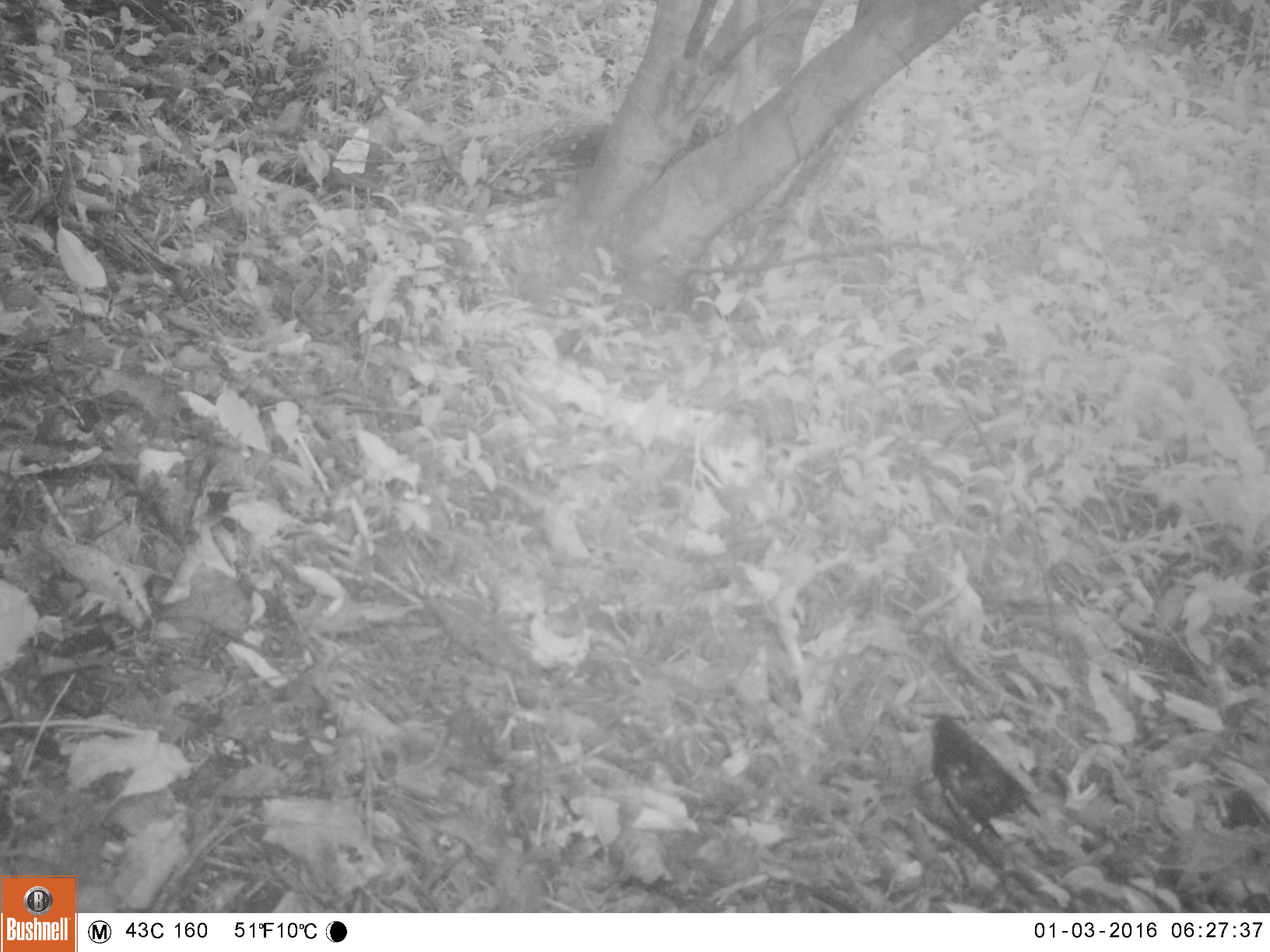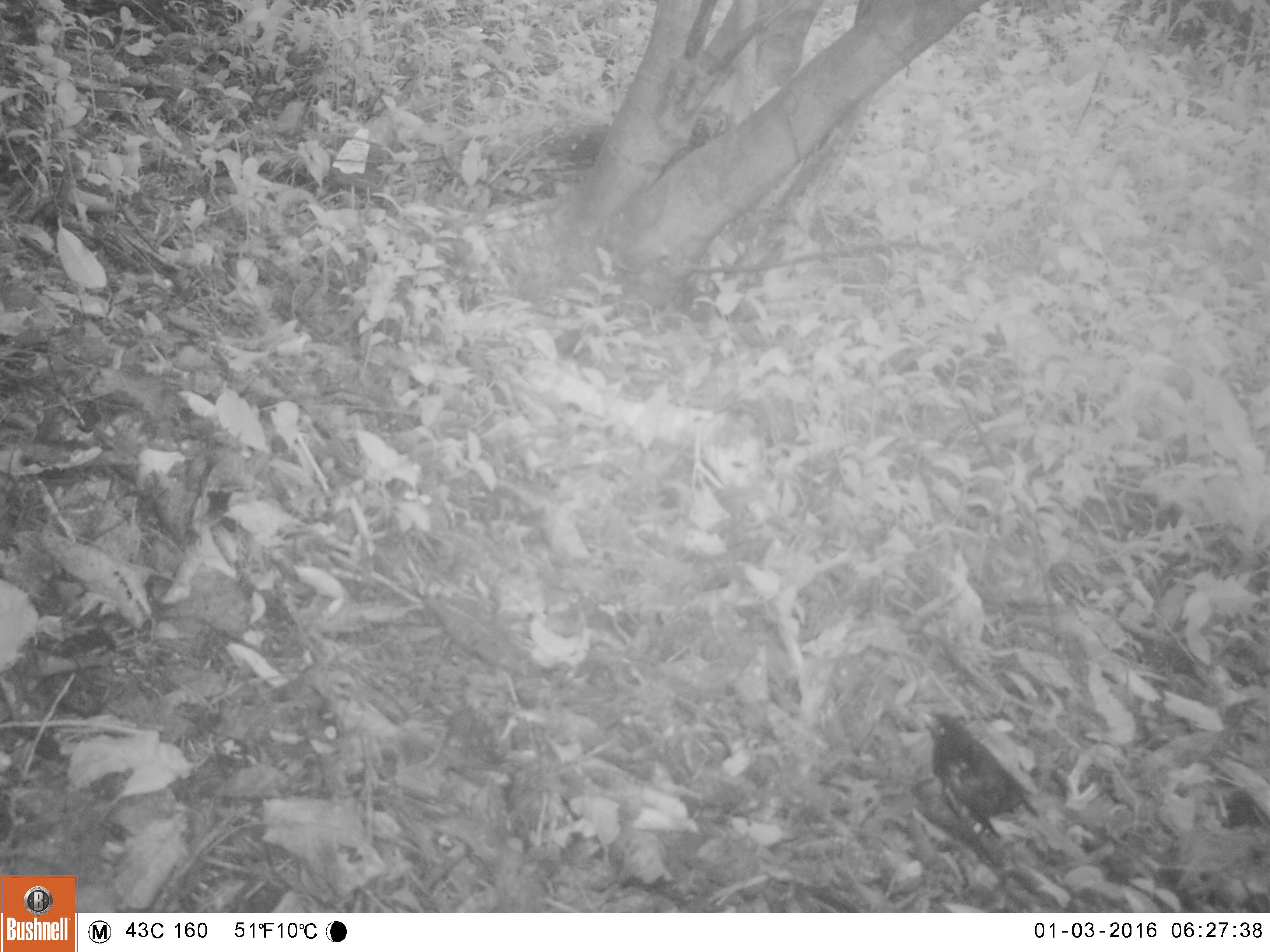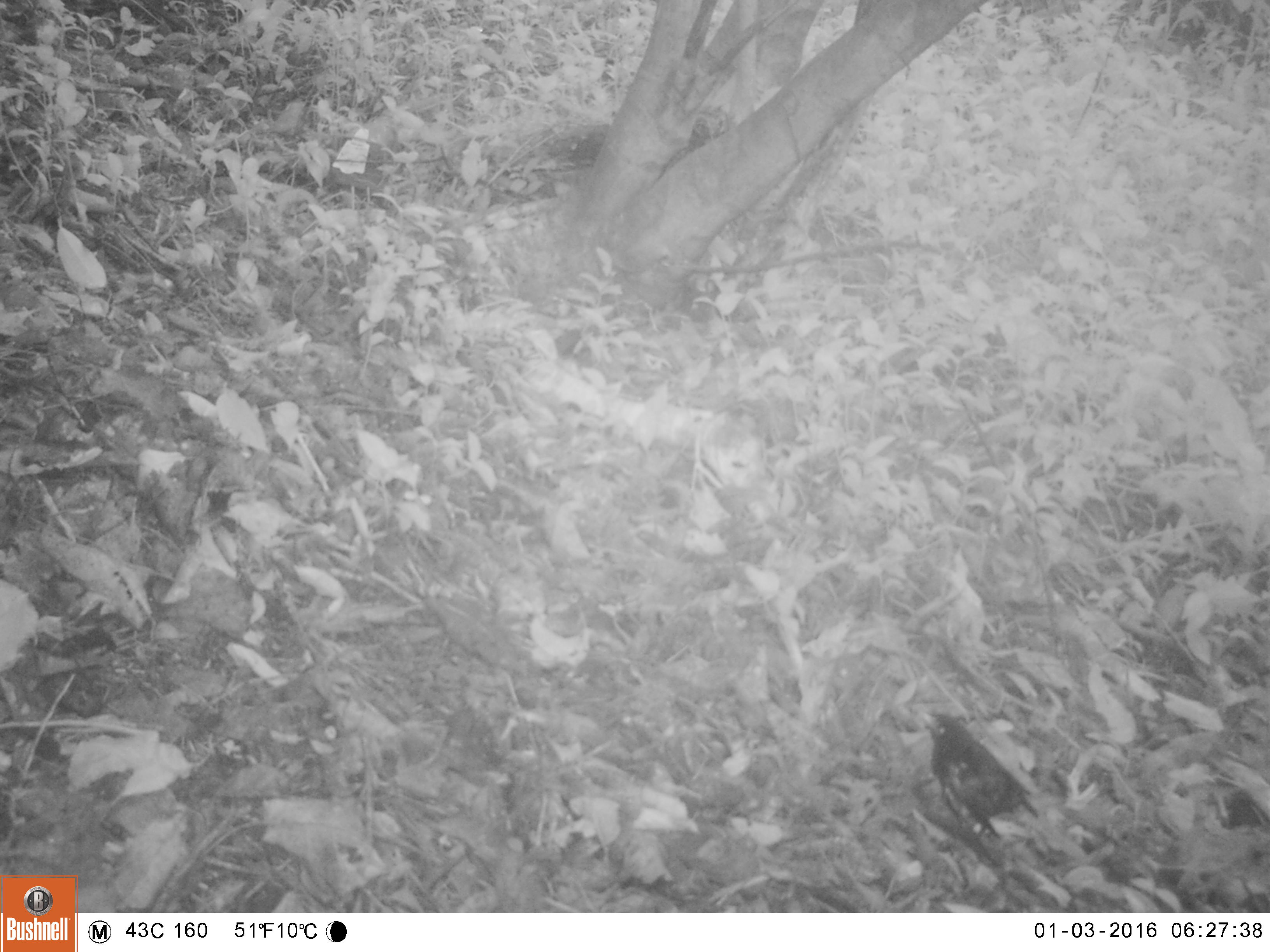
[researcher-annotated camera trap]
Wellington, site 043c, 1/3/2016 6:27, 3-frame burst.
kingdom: Animalia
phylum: Chordata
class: Aves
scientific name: Aves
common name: bird